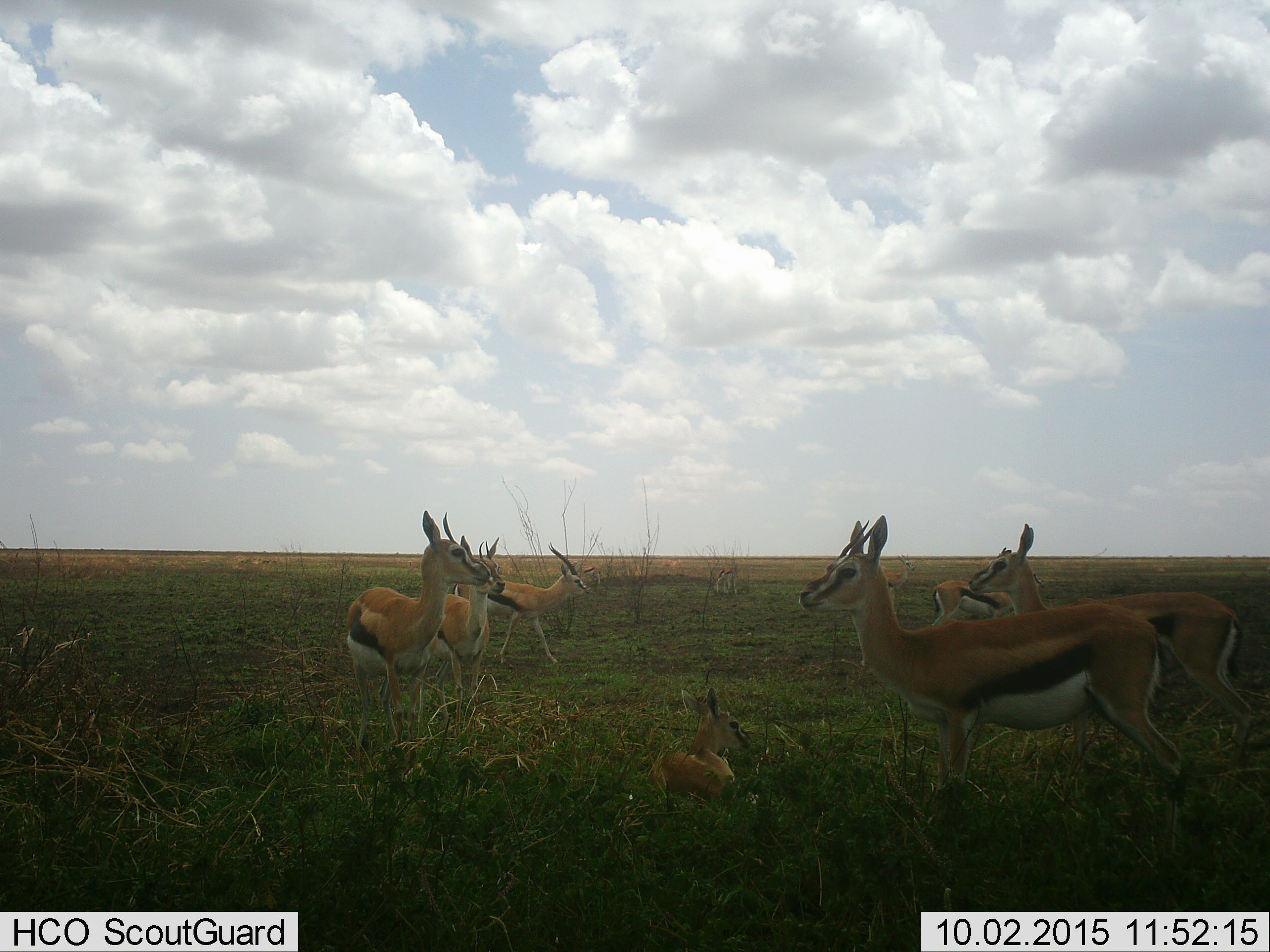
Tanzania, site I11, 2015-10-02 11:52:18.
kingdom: Animalia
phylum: Chordata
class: Mammalia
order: Artiodactyla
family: Bovidae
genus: Eudorcas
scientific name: Eudorcas thomsonii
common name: thomson's gazelle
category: gazellethomsons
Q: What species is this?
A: Gazellethomsons (thomson's gazelle) (Eudorcas thomsonii).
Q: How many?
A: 10.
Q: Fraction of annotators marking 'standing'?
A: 100%.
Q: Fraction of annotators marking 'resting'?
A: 70%.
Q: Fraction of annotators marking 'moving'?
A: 40%.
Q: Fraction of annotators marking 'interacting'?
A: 0%.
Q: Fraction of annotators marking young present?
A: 70%.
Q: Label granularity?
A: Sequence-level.